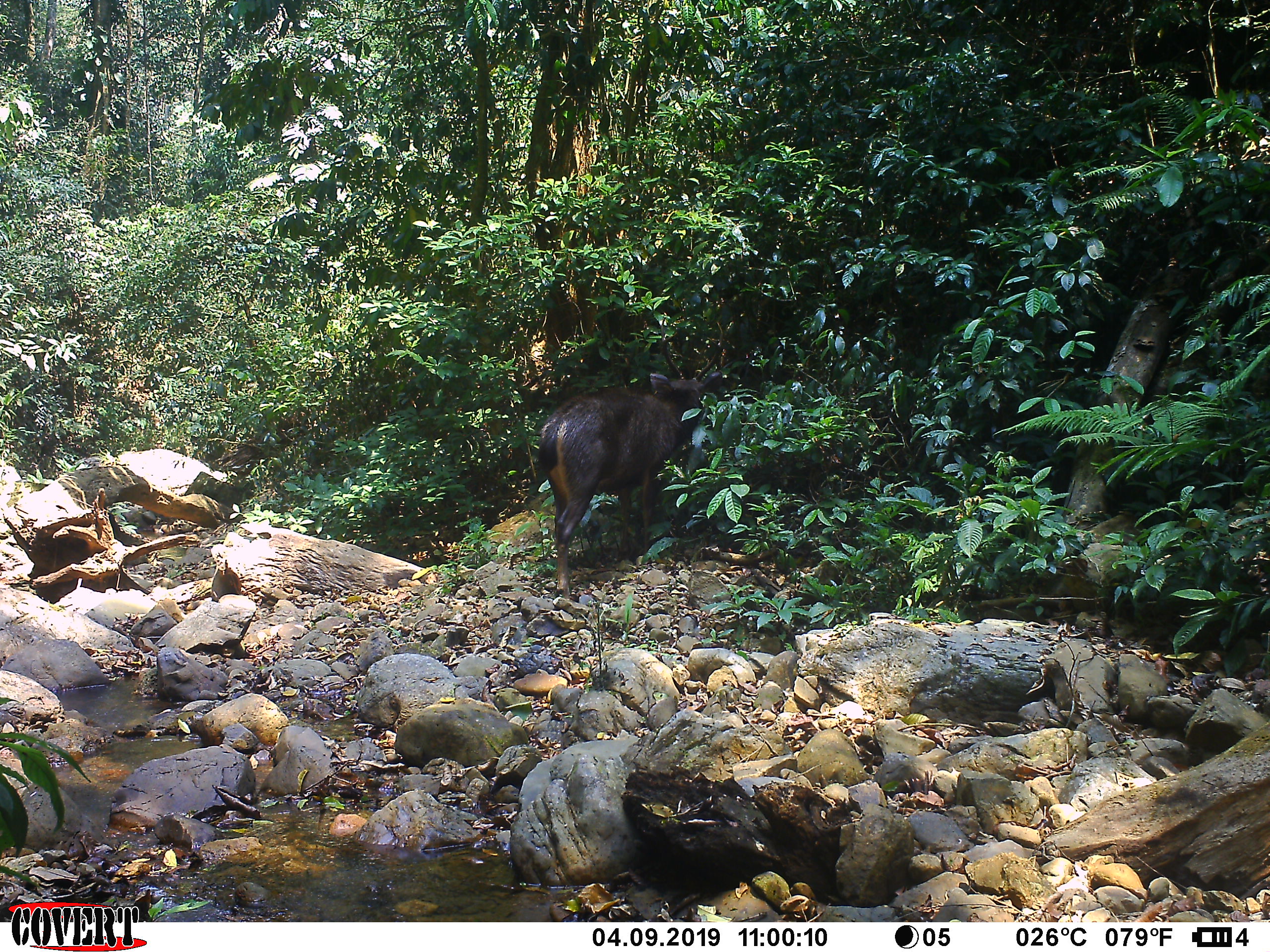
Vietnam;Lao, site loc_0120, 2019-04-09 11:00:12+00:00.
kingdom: Animalia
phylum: Chordata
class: Mammalia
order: Artiodactyla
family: Cervidae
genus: Rusa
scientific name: Rusa unicolor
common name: sambar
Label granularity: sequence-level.